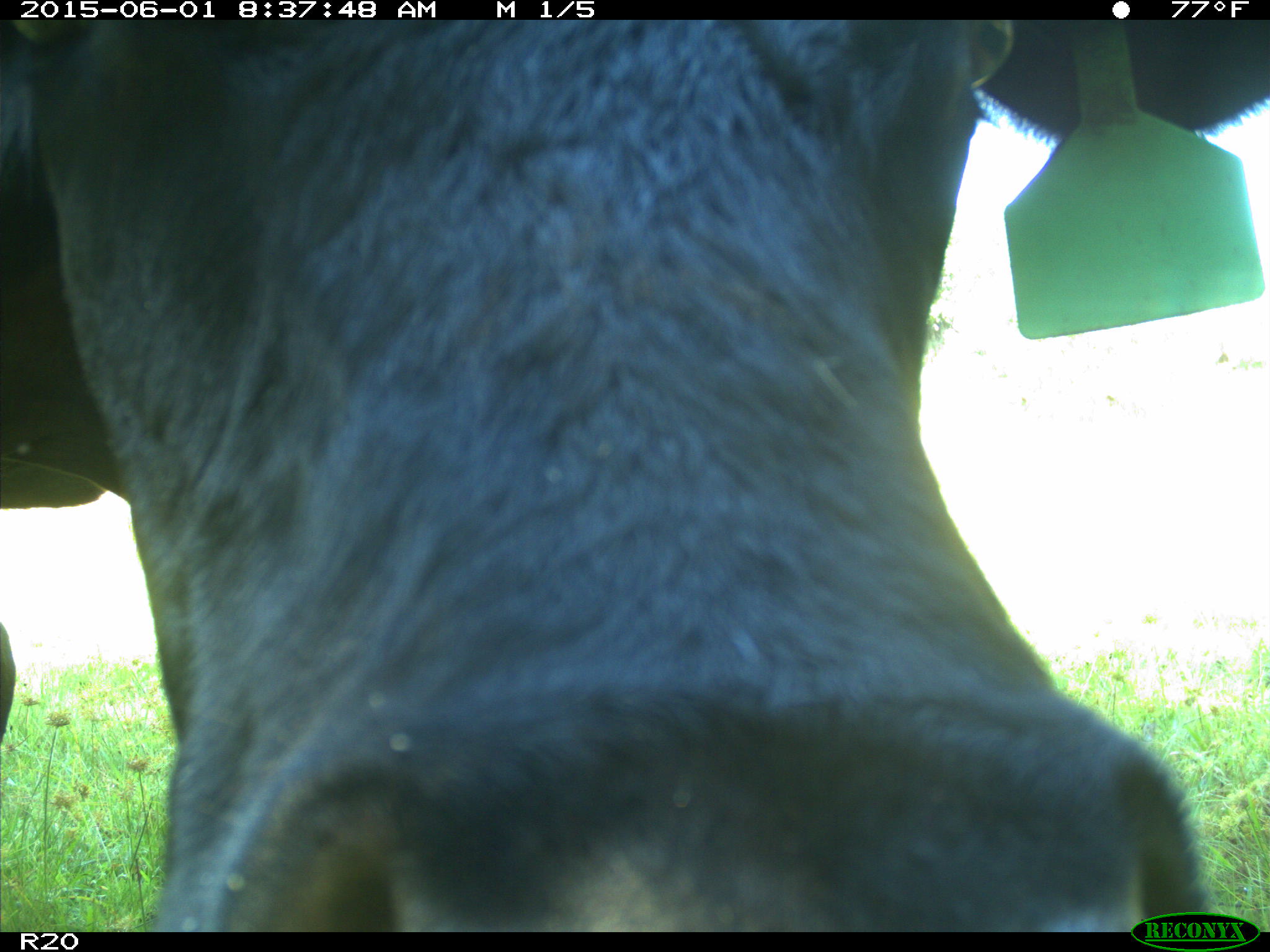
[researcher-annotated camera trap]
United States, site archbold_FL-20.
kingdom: Animalia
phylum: Chordata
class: Mammalia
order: Artiodactyla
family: Bovidae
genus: Bos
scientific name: Bos taurus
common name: domestic cow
Bos taurus (domestic cow).